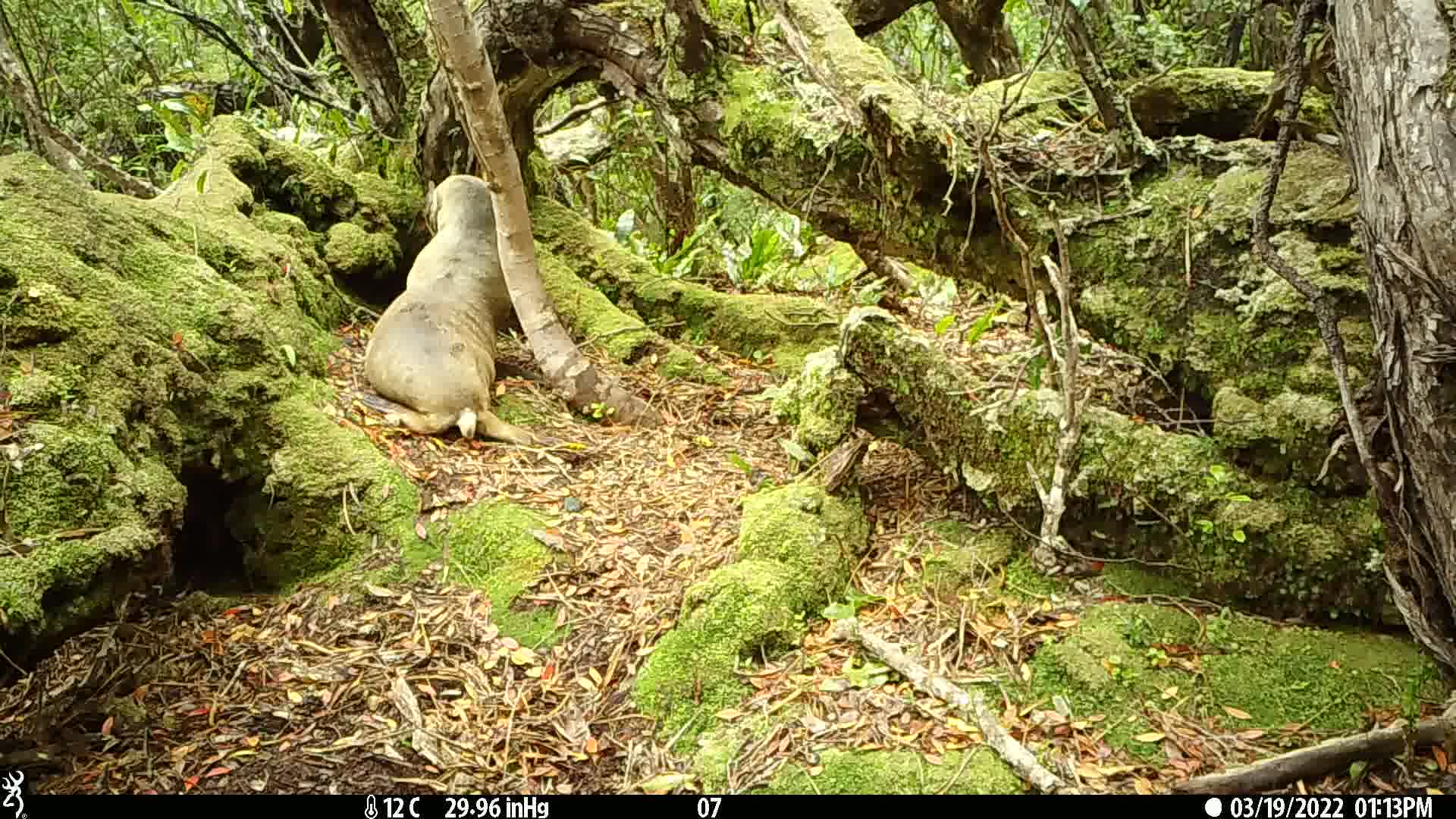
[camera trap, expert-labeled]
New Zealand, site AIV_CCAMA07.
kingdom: Animalia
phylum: Chordata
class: Mammalia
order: Carnivora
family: Otariidae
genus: Phocarctos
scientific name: Phocarctos hookeri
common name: new zealand sea lion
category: sealion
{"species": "sealion (new zealand sea lion) (Phocarctos hookeri)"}